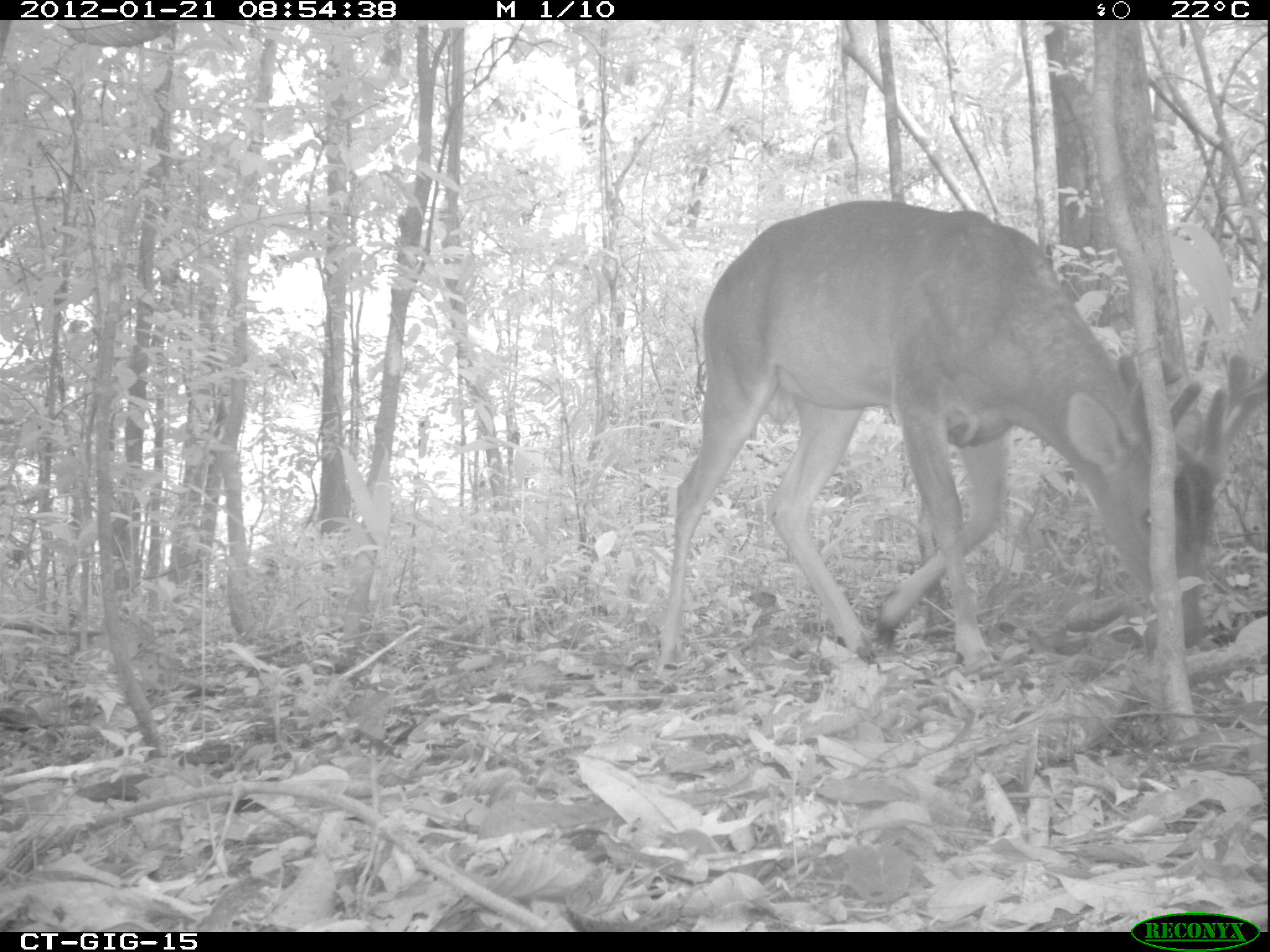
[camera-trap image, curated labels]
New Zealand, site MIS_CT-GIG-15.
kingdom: Animalia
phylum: Chordata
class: Mammalia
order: Artiodactyla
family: Cervidae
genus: Odocoileus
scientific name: Odocoileus virginianus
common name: white-tailed deer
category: white tailed deer